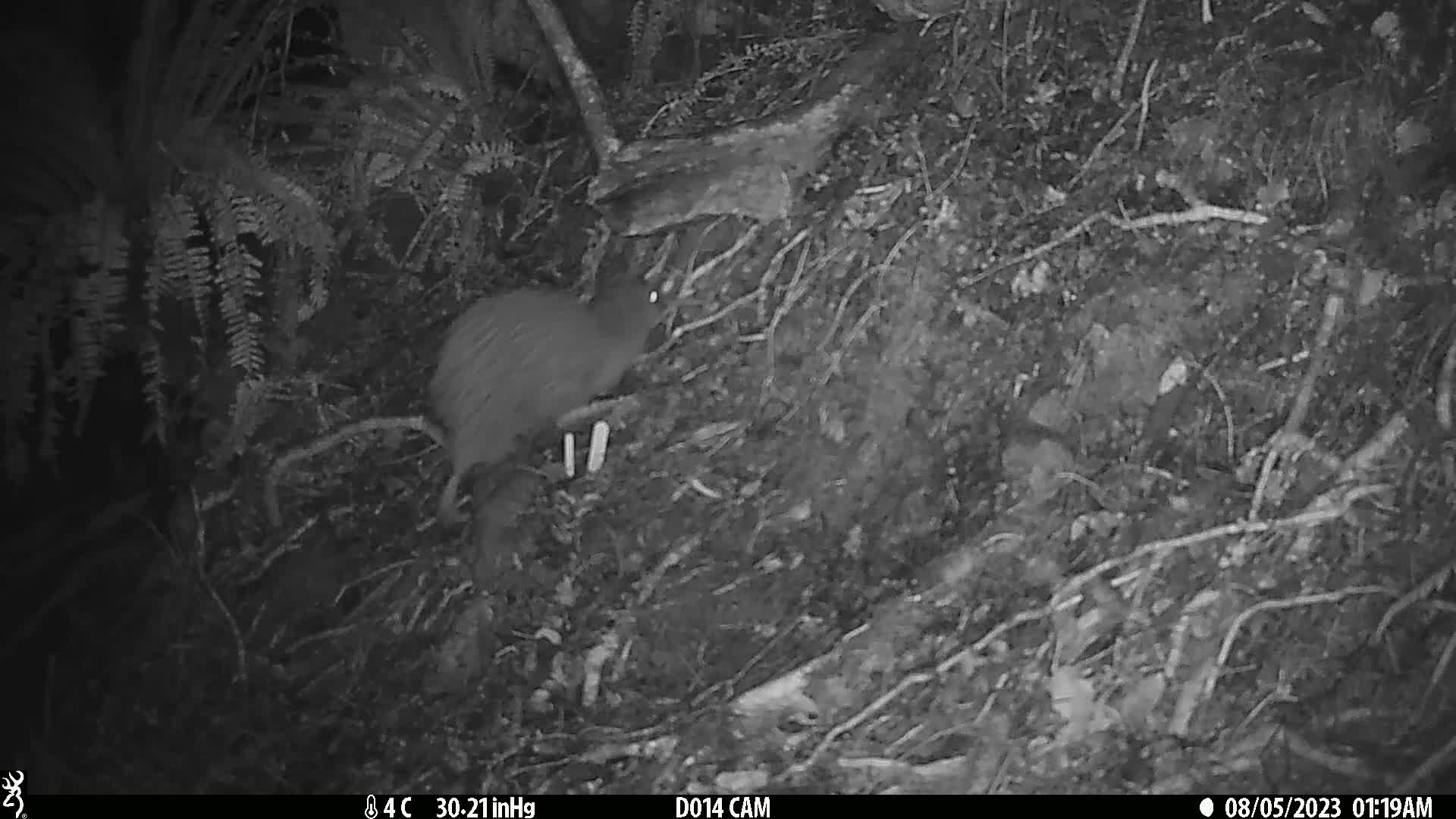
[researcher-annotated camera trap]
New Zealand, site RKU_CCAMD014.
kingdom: Animalia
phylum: Chordata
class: Aves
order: Apterygiformes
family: Apterygidae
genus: Apteryx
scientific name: Apteryx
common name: kiwi